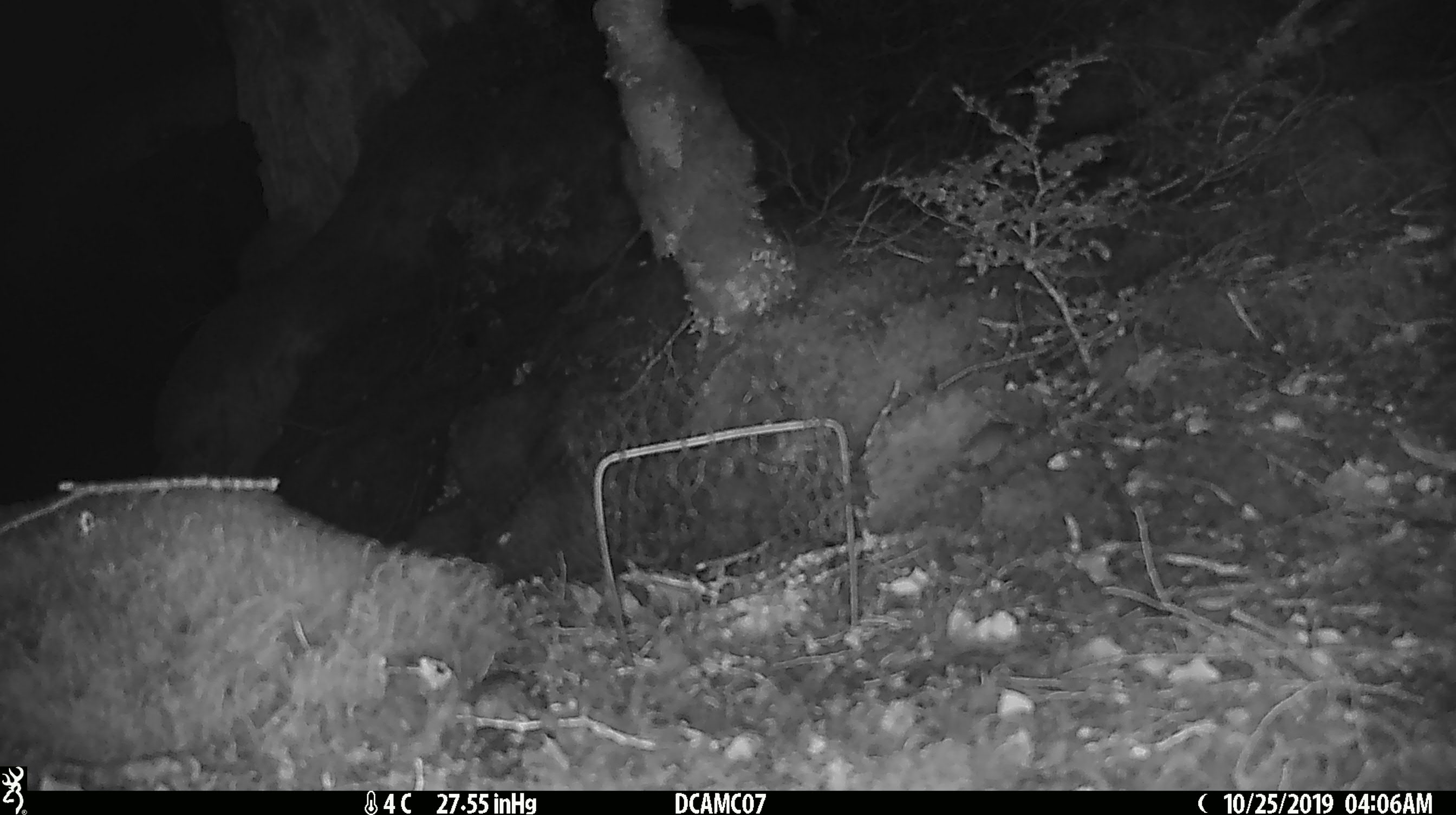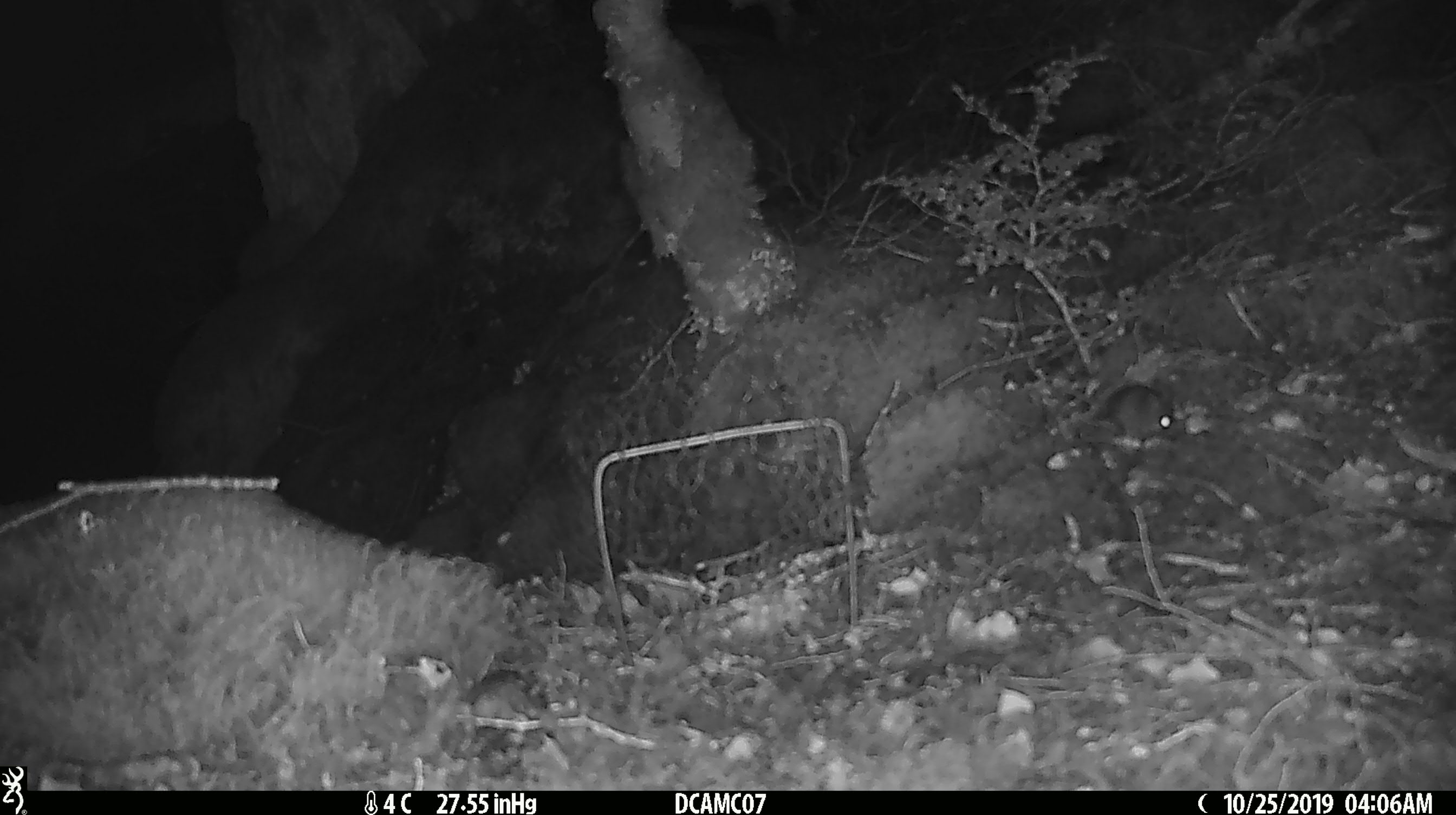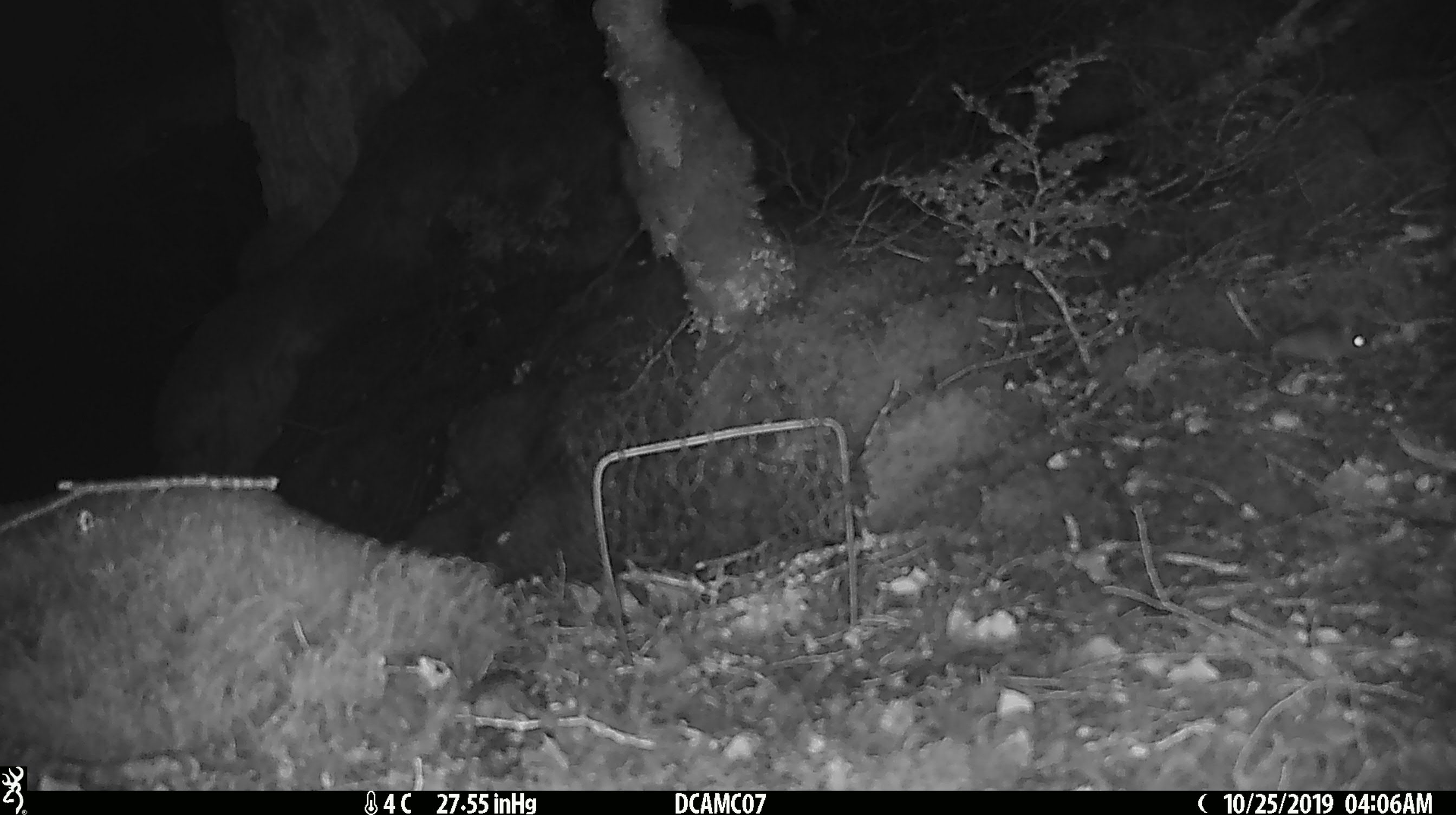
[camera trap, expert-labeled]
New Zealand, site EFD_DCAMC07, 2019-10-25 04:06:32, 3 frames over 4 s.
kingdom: Animalia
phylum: Chordata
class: Mammalia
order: Rodentia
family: Muridae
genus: Mus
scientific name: Mus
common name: mouse